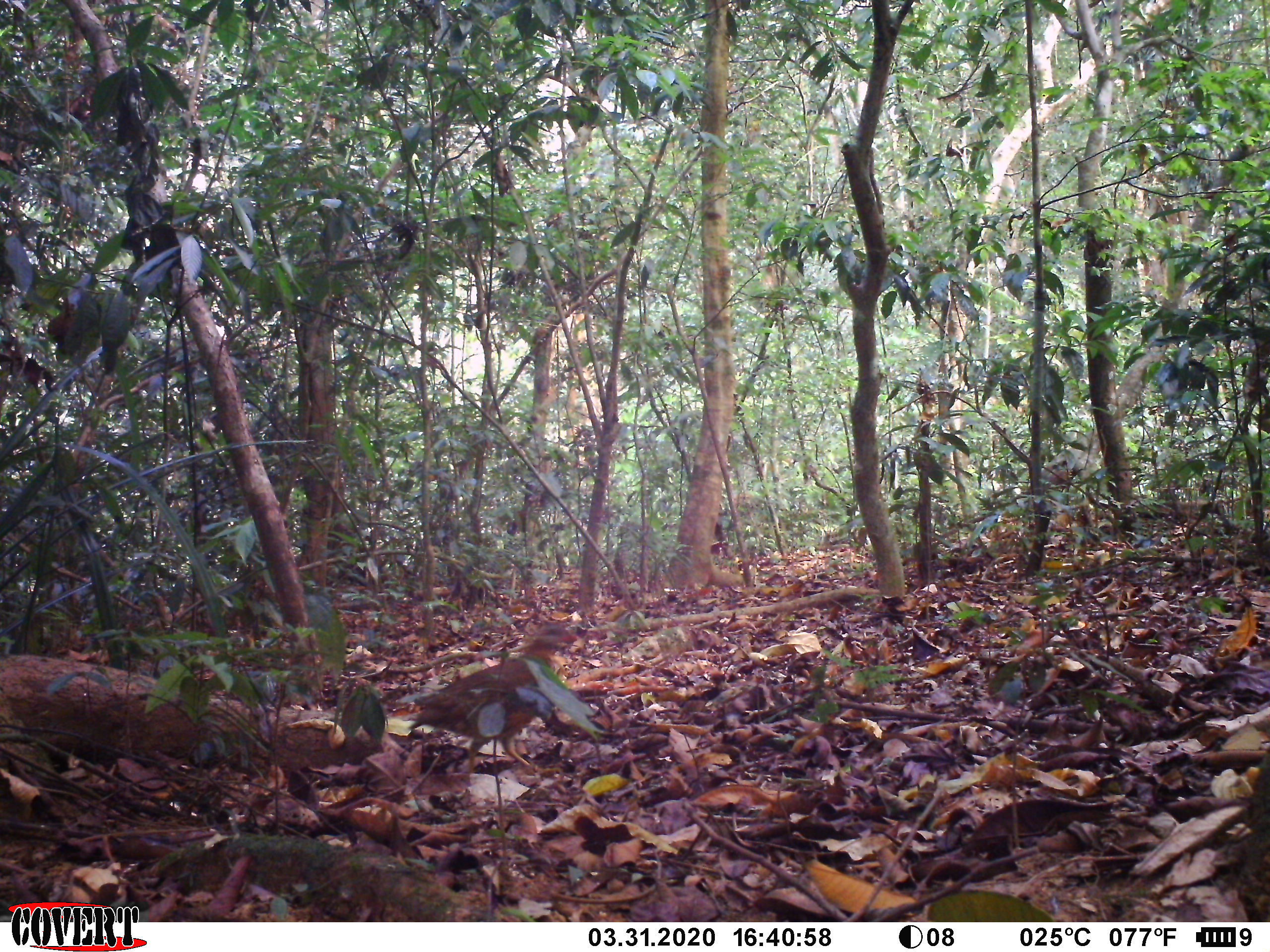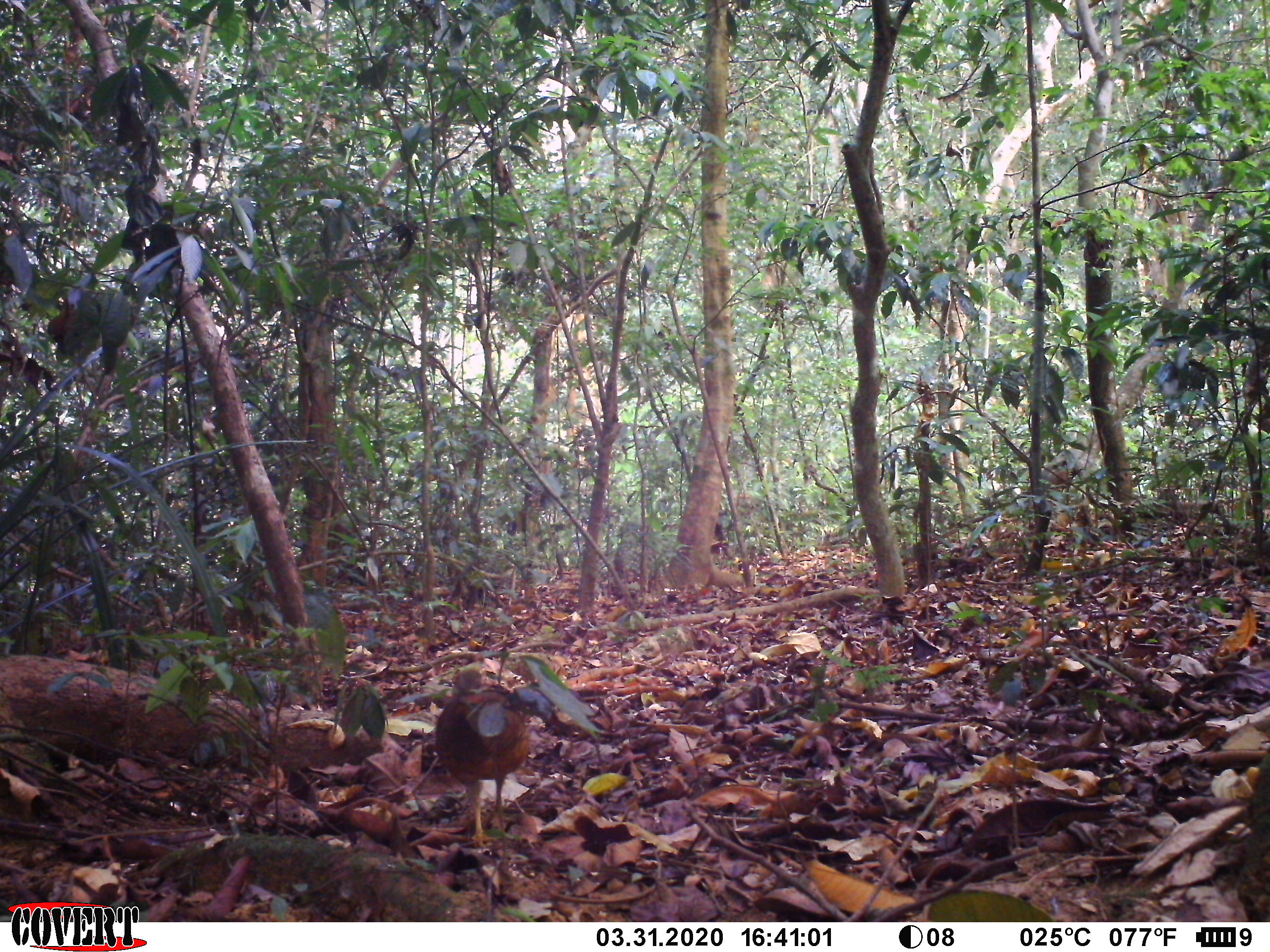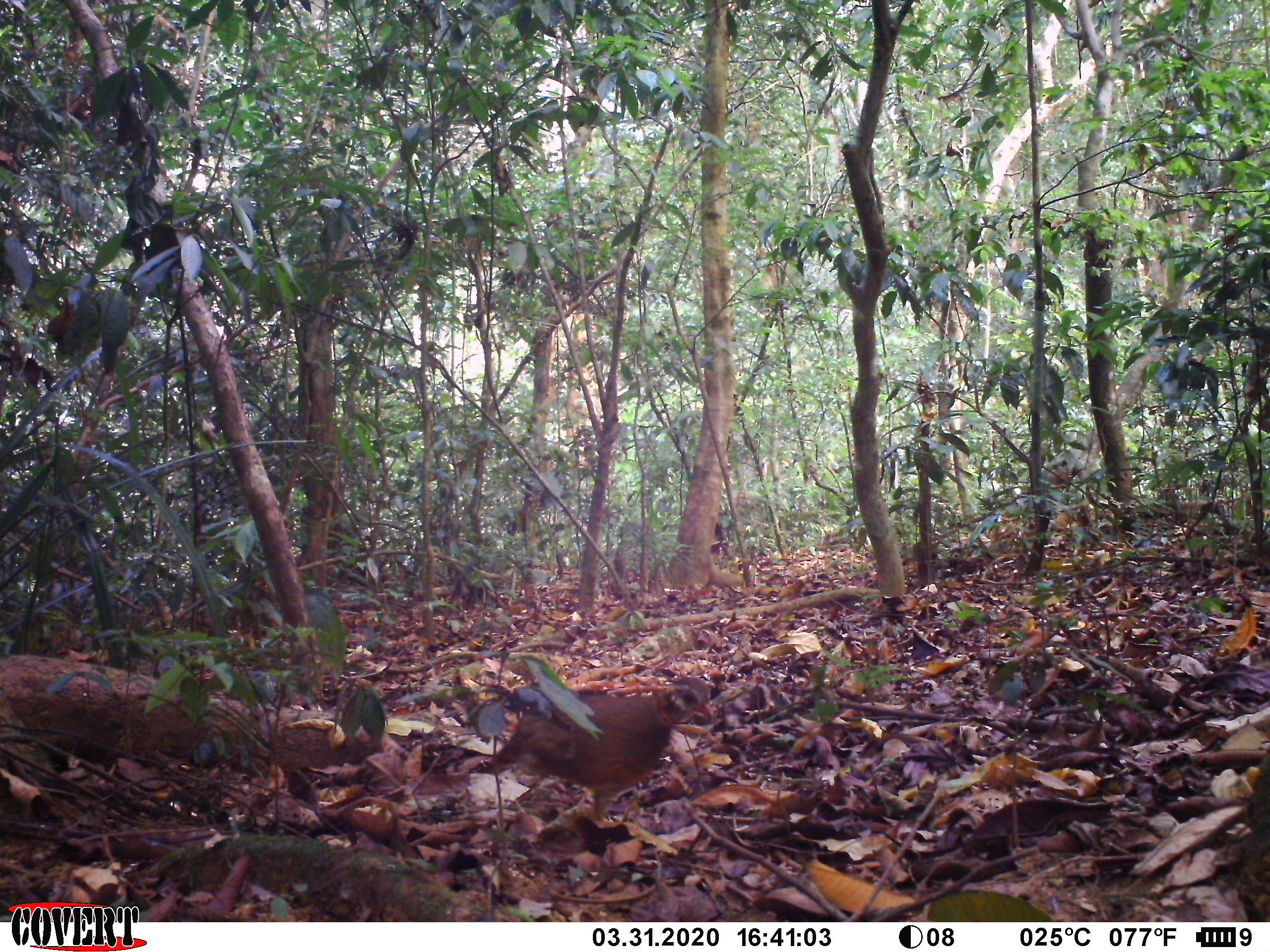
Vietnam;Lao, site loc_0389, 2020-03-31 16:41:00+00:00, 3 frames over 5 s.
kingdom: Animalia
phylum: Chordata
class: Aves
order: Galliformes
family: Phasianidae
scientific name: Phasianidae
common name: partridge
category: unidentified partridge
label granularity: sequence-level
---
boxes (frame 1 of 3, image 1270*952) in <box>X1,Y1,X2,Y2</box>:
unidentified partridge: <box>407,624,577,772</box>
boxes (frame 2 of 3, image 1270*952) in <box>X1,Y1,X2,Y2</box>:
unidentified partridge: <box>435,668,530,848</box>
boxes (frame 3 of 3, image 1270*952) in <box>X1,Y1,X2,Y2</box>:
unidentified partridge: <box>491,676,714,823</box>